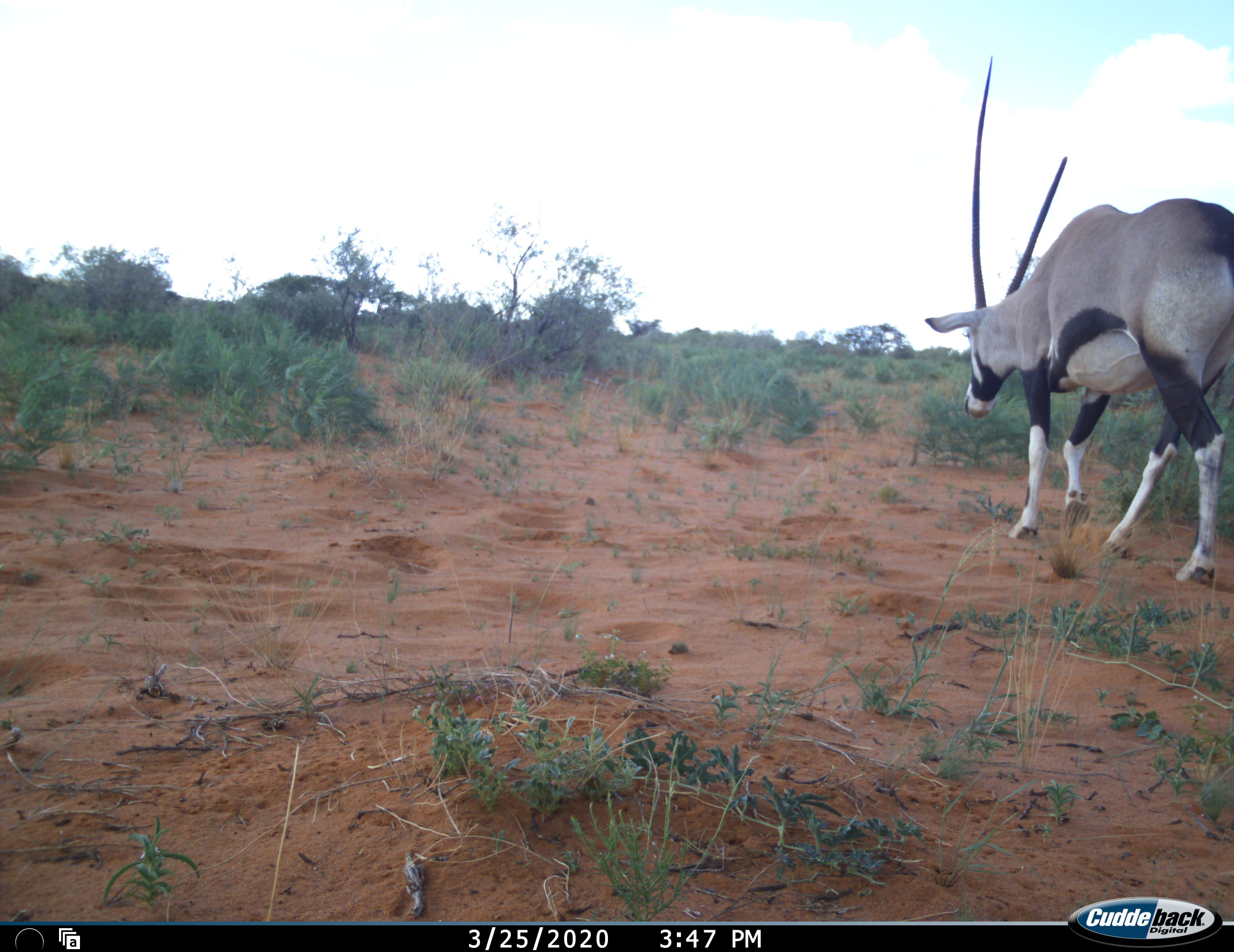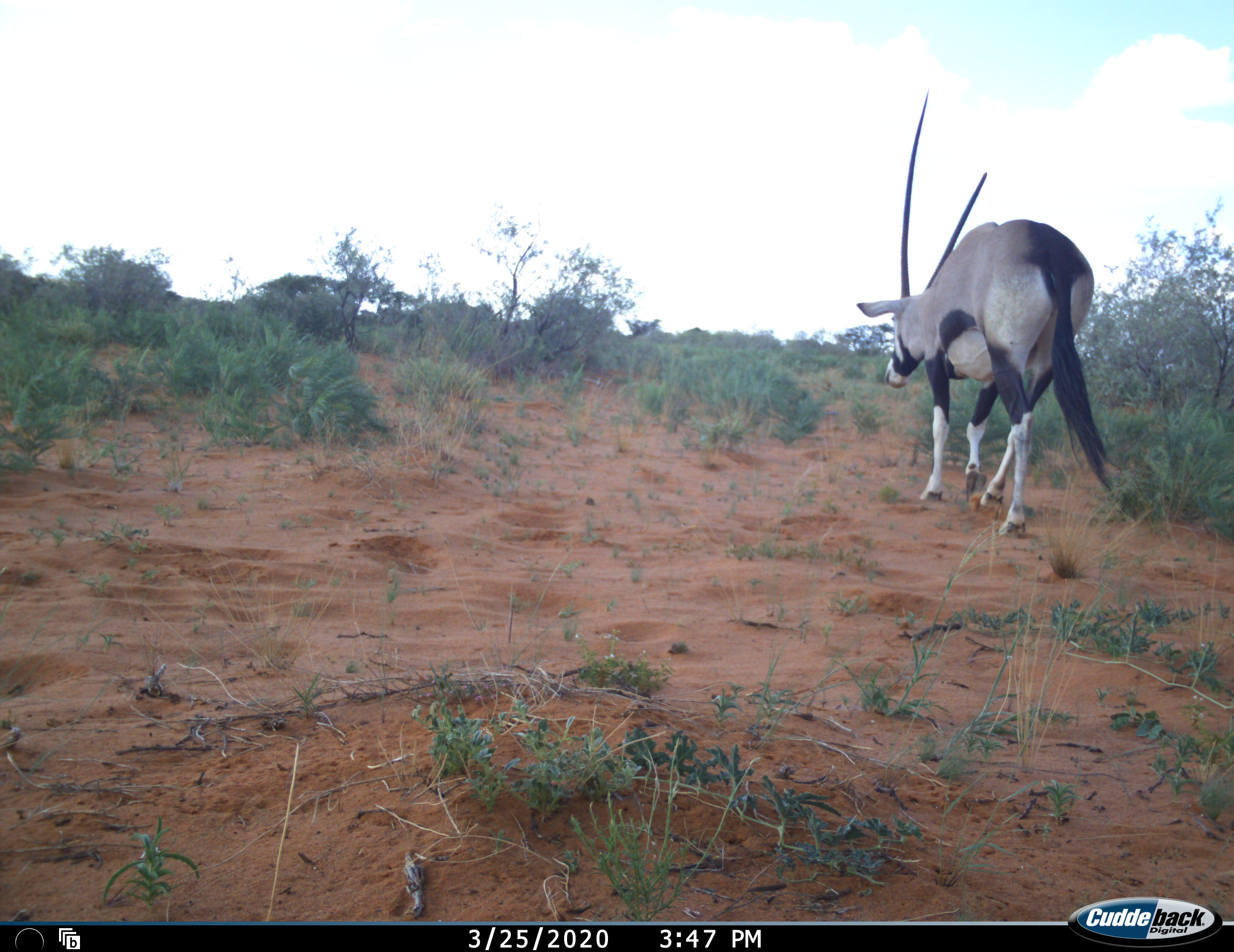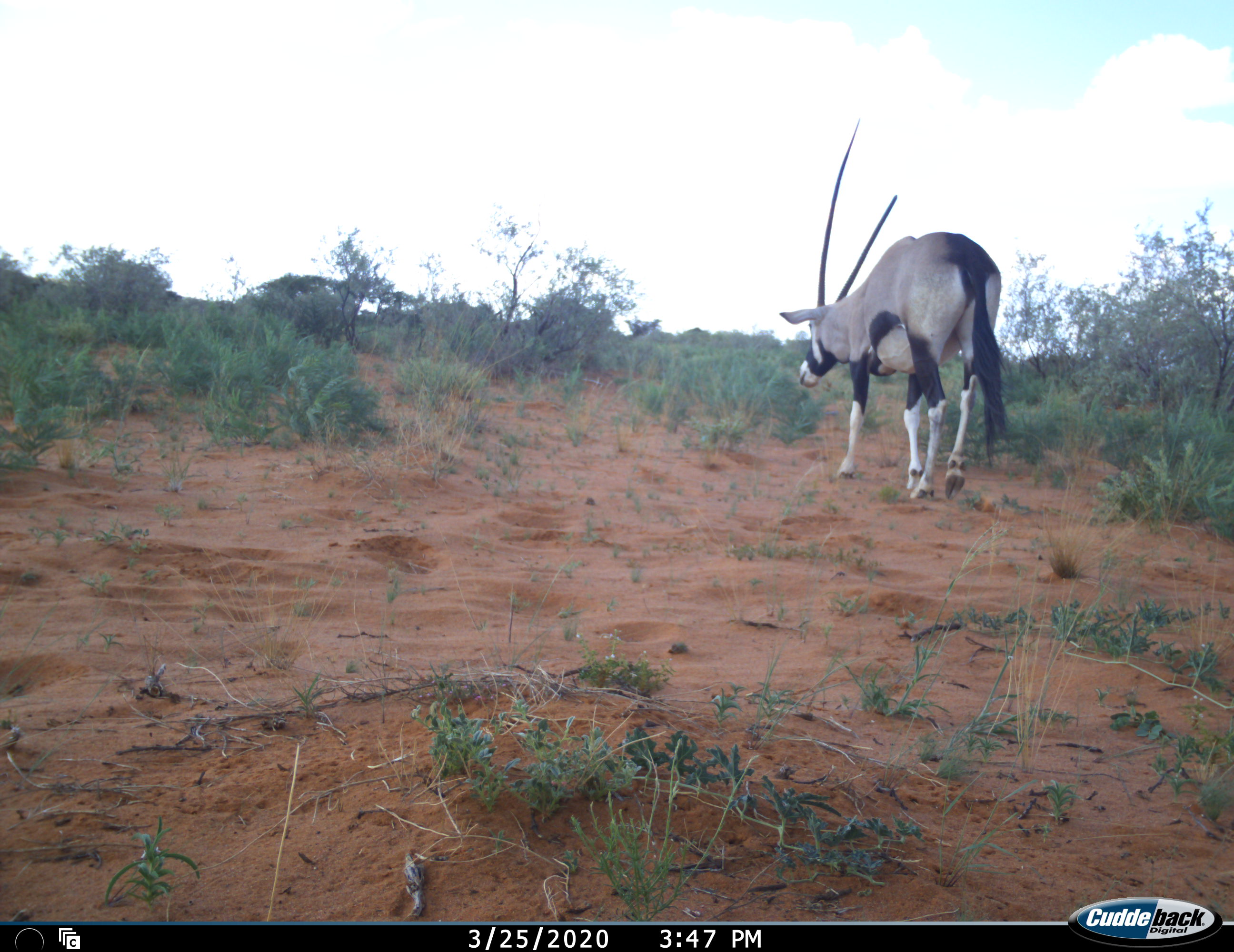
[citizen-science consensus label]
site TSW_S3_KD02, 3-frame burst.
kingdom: Animalia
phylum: Chordata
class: Mammalia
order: Artiodactyla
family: Bovidae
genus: Oryx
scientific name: Oryx gazella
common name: gemsbok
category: oryx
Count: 1.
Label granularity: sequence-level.